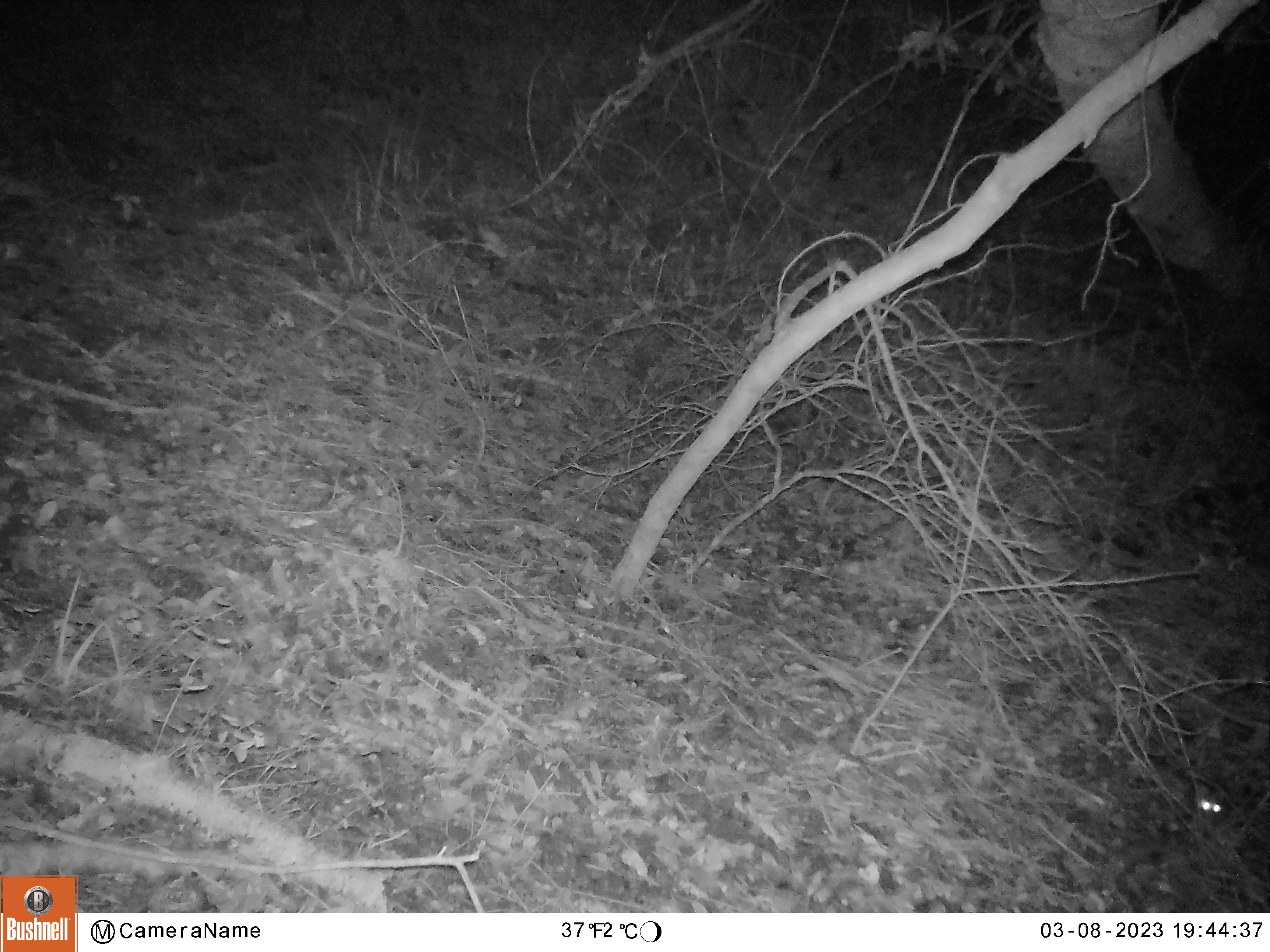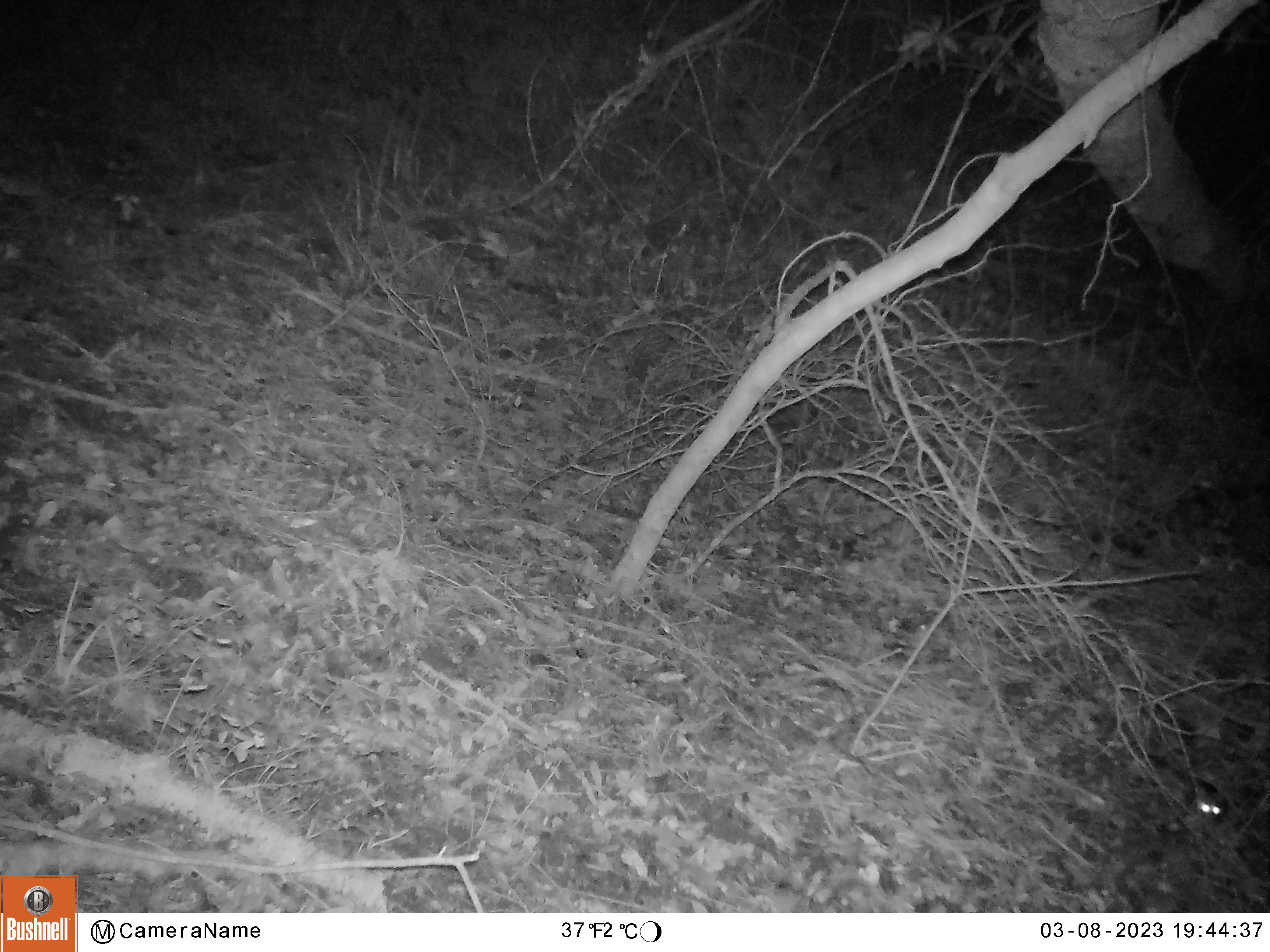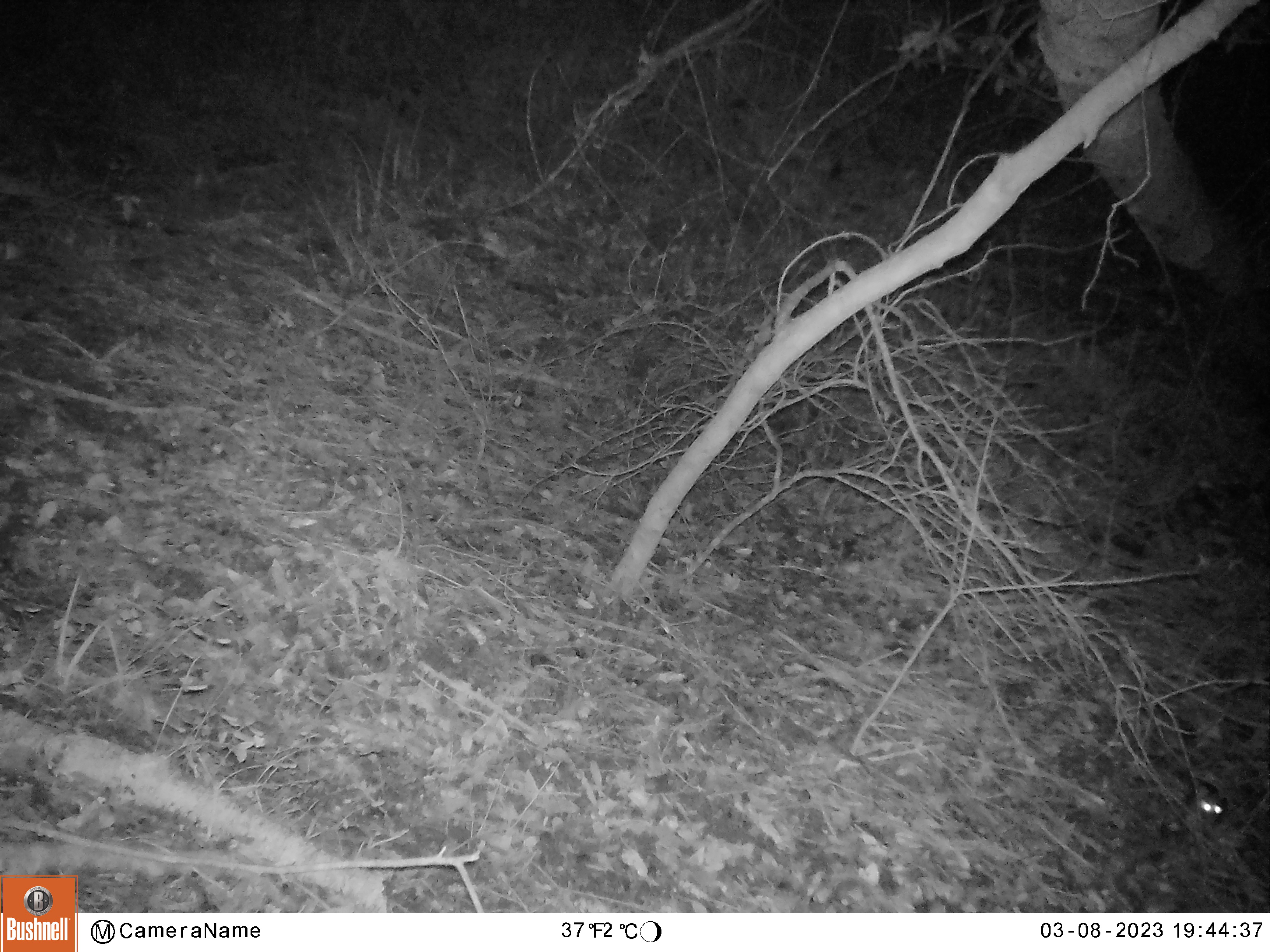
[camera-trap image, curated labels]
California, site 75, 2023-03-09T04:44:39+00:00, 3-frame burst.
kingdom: Animalia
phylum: Chordata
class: Mammalia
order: Rodentia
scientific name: Rodentia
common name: mouse or rat